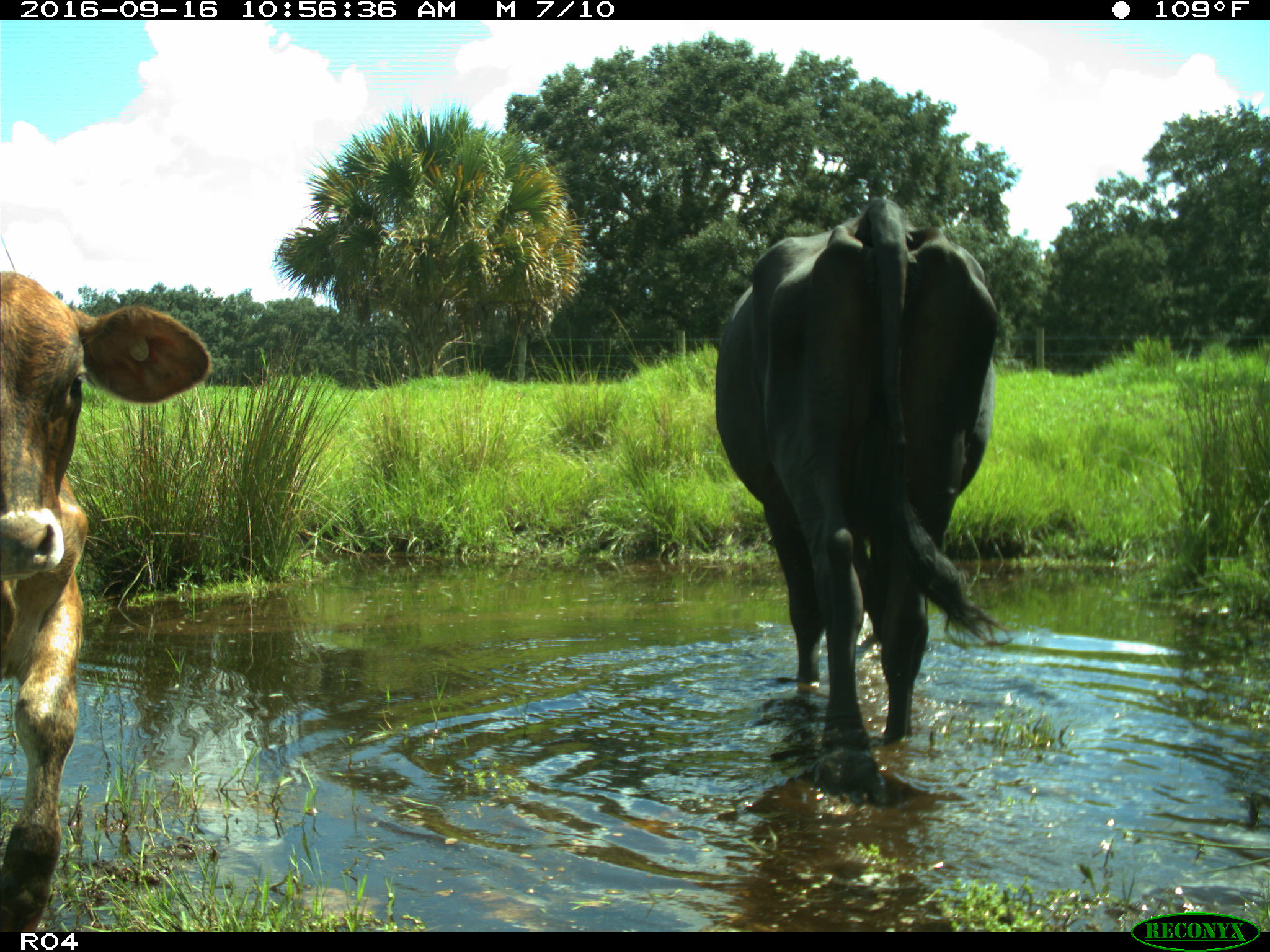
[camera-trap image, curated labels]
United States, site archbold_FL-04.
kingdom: Animalia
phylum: Chordata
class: Mammalia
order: Artiodactyla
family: Bovidae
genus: Bos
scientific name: Bos taurus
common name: domestic cow